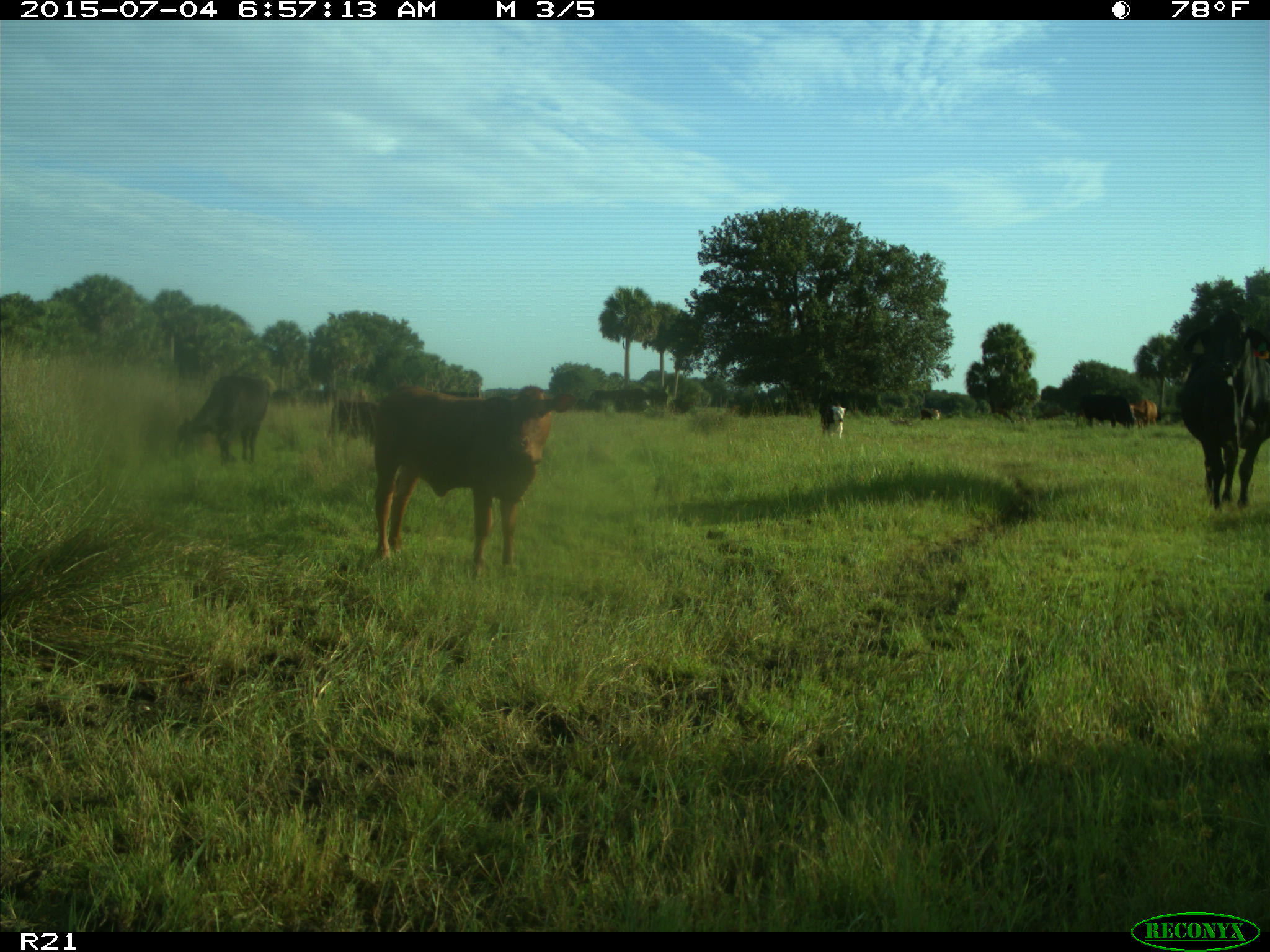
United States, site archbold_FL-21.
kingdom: Animalia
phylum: Chordata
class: Mammalia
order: Artiodactyla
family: Bovidae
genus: Bos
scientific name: Bos taurus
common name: domestic cow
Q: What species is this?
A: Bos taurus (domestic cow).